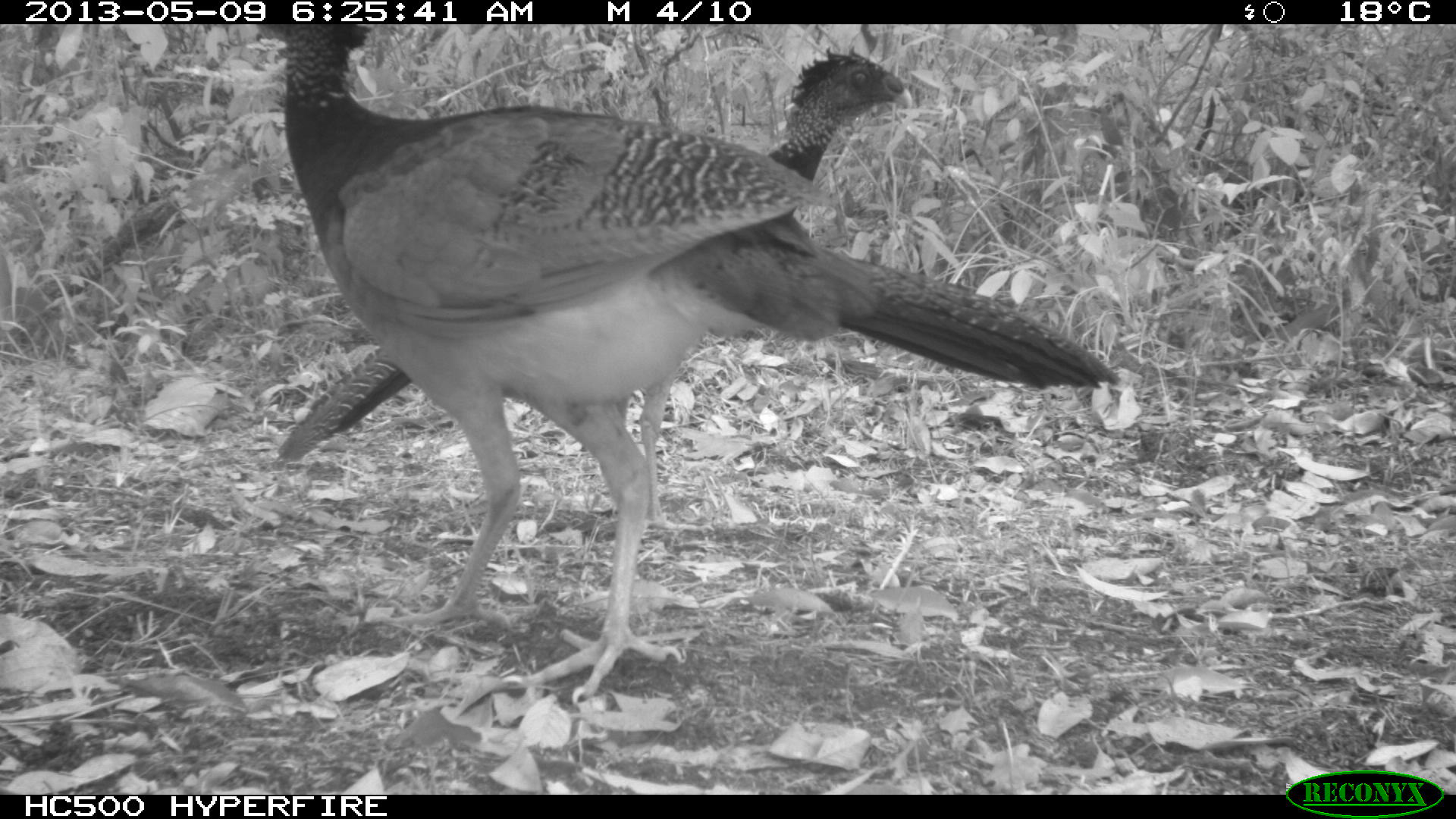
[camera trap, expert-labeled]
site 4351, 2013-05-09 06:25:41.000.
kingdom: Animalia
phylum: Chordata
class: Aves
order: Galliformes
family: Cracidae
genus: Crax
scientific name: Crax rubra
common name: great curassow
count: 3